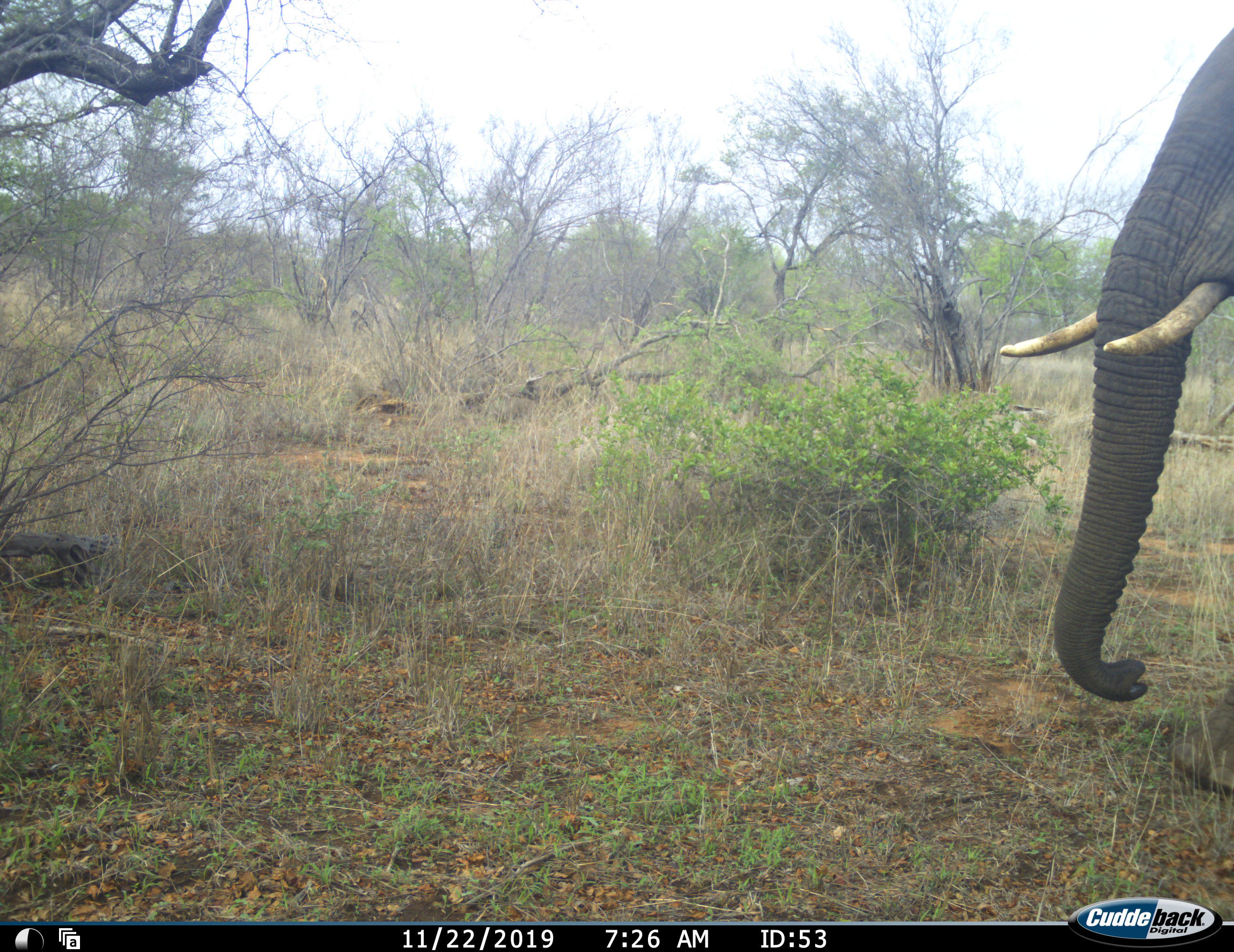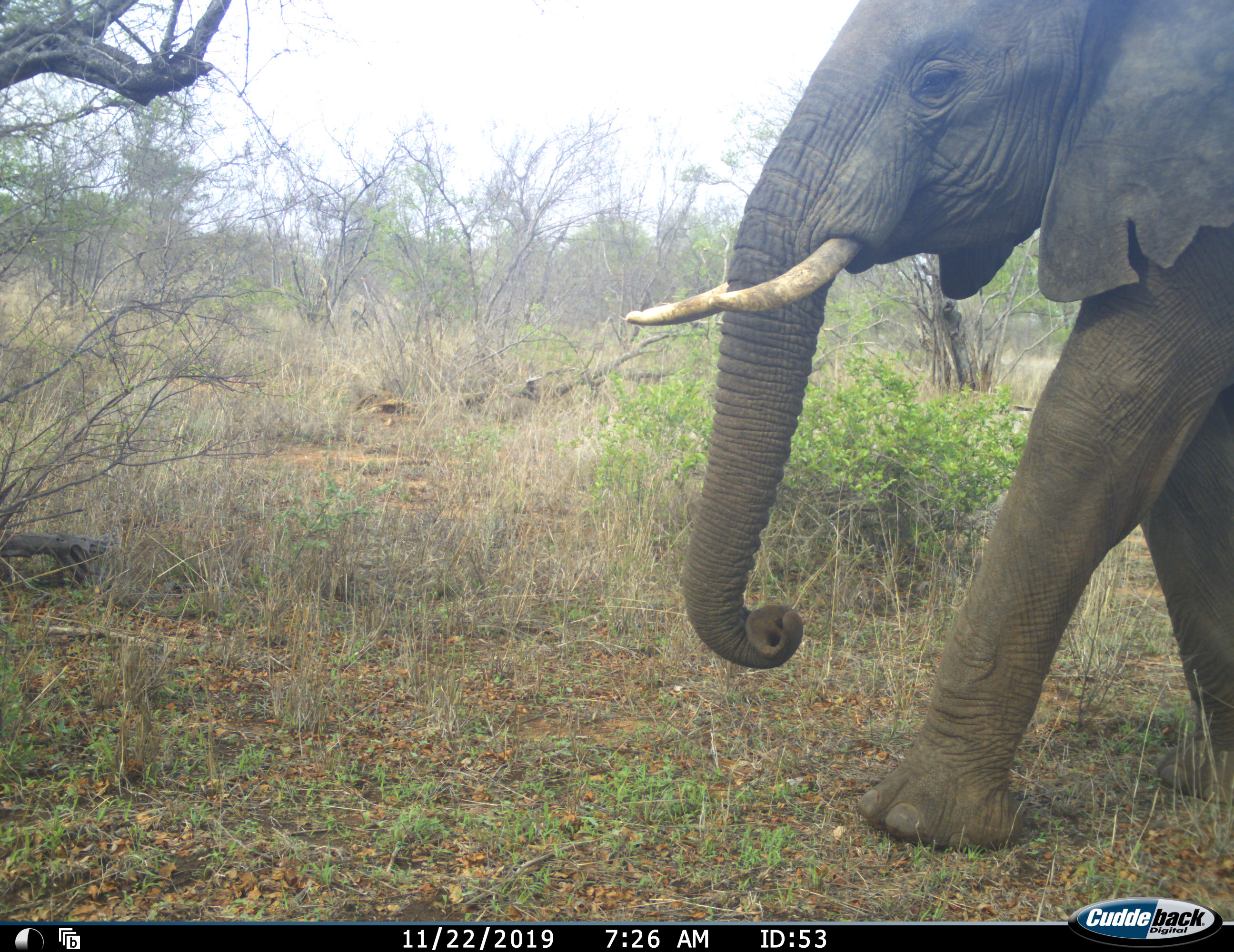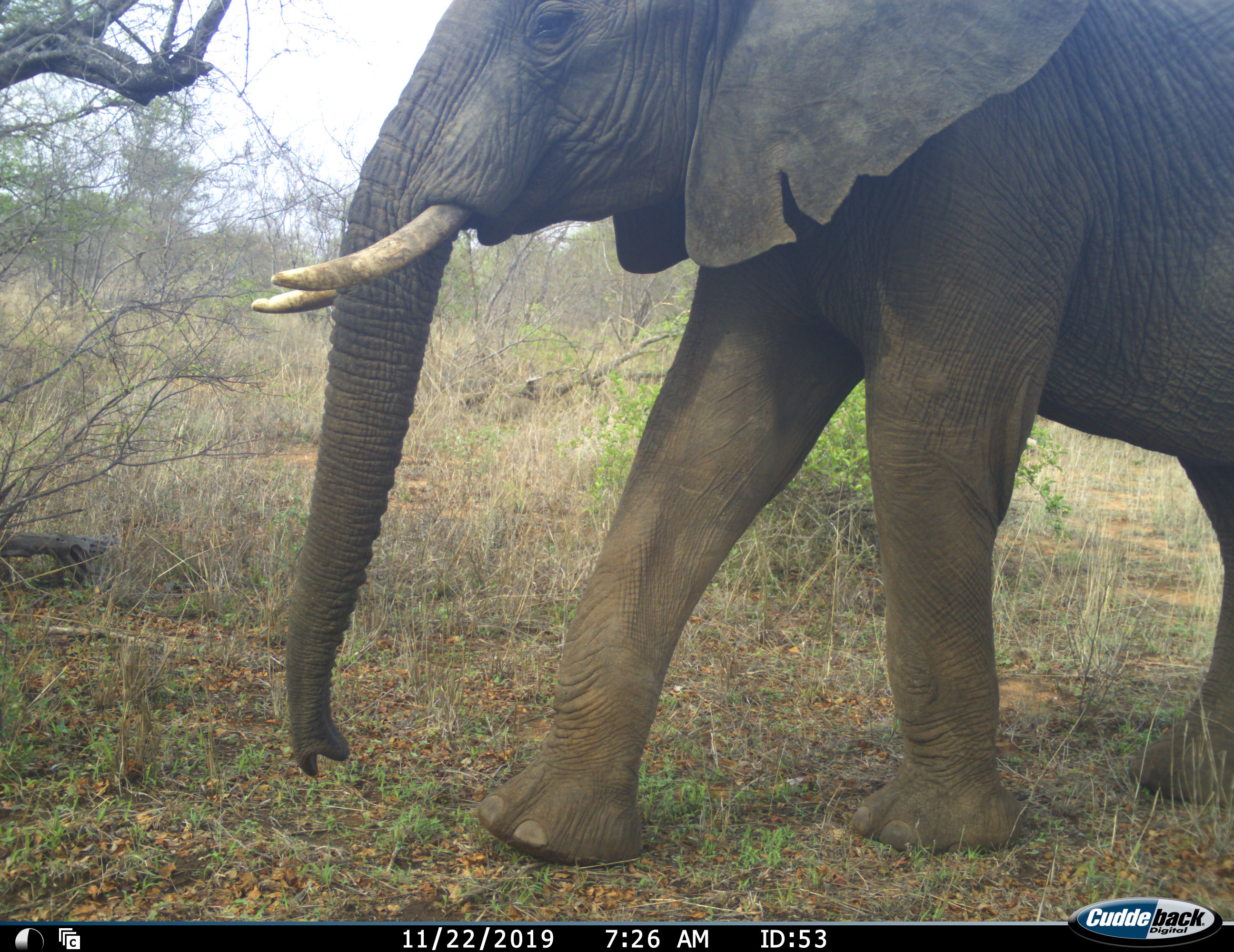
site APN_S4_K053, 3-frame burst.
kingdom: Animalia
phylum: Chordata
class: Mammalia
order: Proboscidea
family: Elephantidae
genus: Loxodonta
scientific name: Loxodonta africana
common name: african bush elephant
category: elephant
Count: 1.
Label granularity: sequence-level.